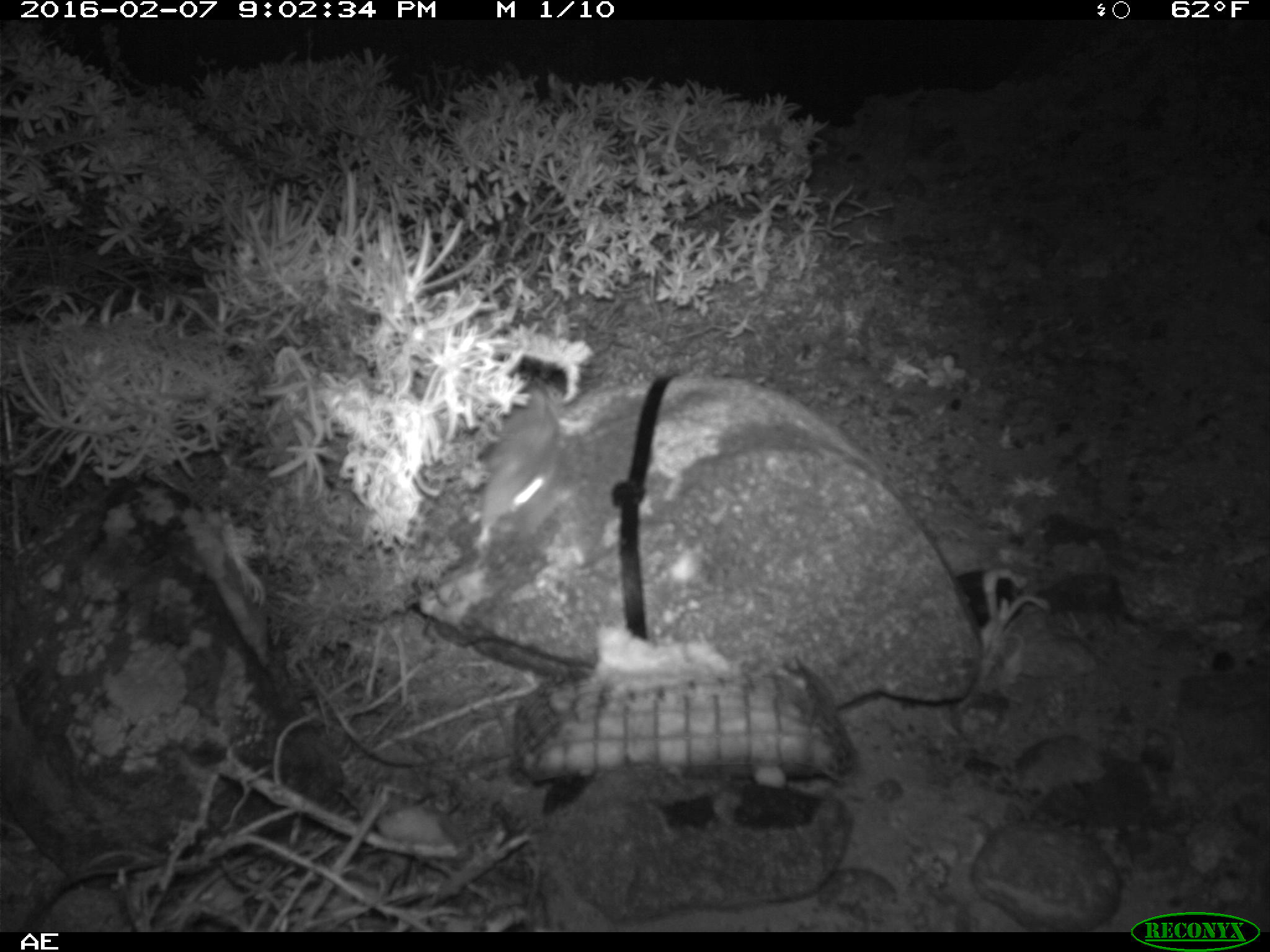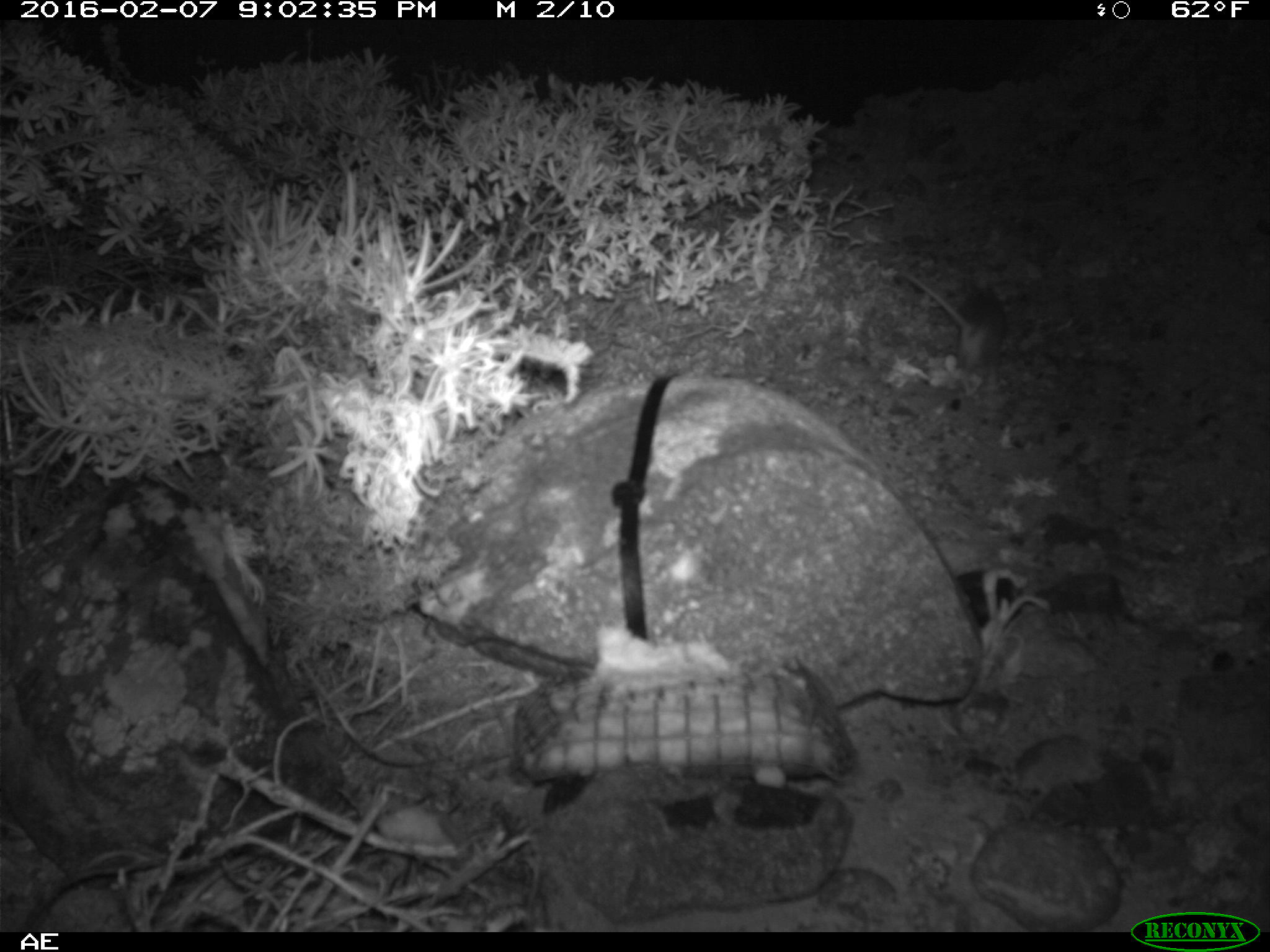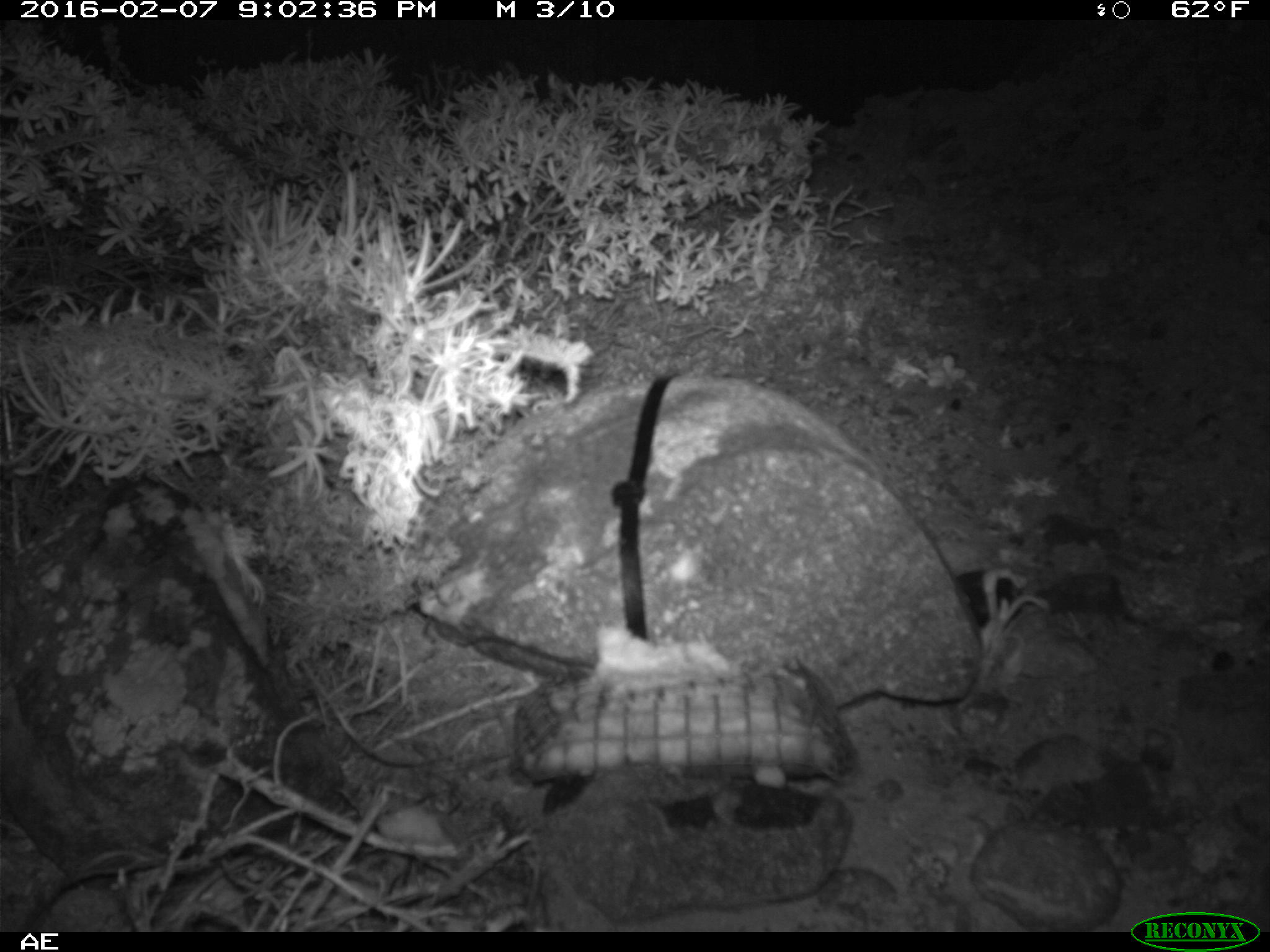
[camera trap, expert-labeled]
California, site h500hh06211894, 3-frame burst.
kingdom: Animalia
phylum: Chordata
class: Mammalia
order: Rodentia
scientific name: Rodentia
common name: rodent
Rodent (Rodentia).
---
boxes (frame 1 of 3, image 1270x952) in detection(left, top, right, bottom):
rodent: detection(478, 372, 562, 547)